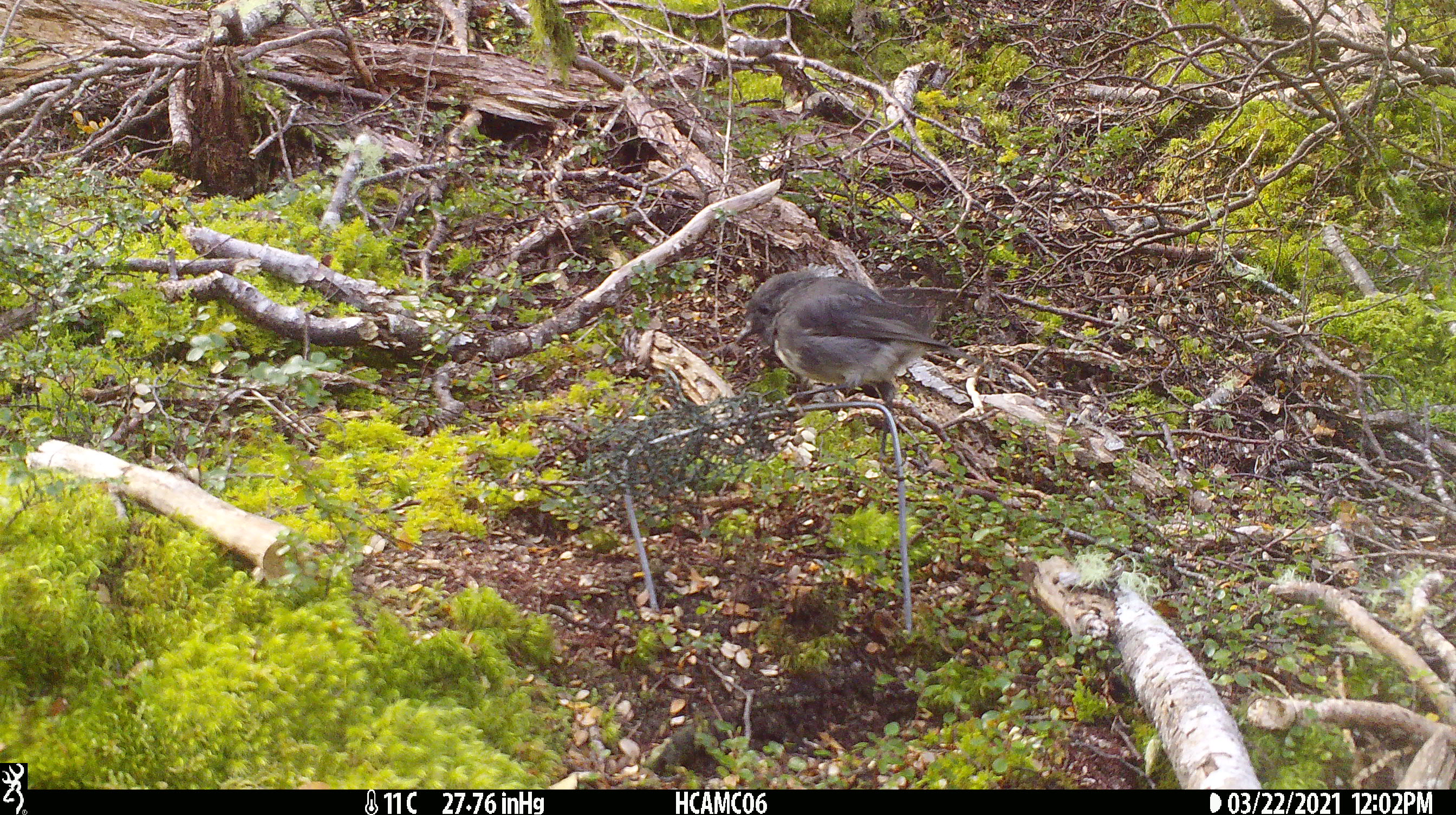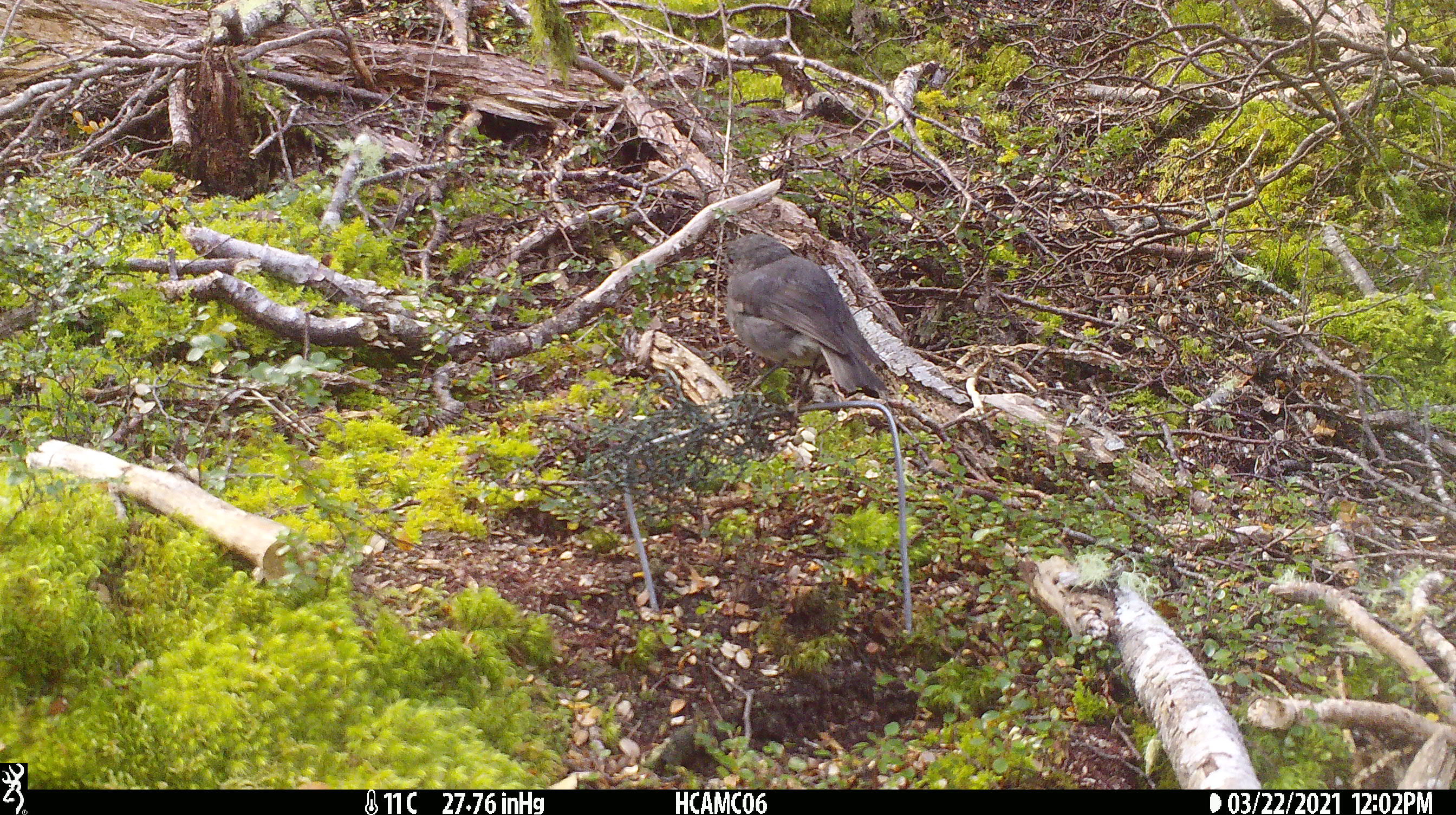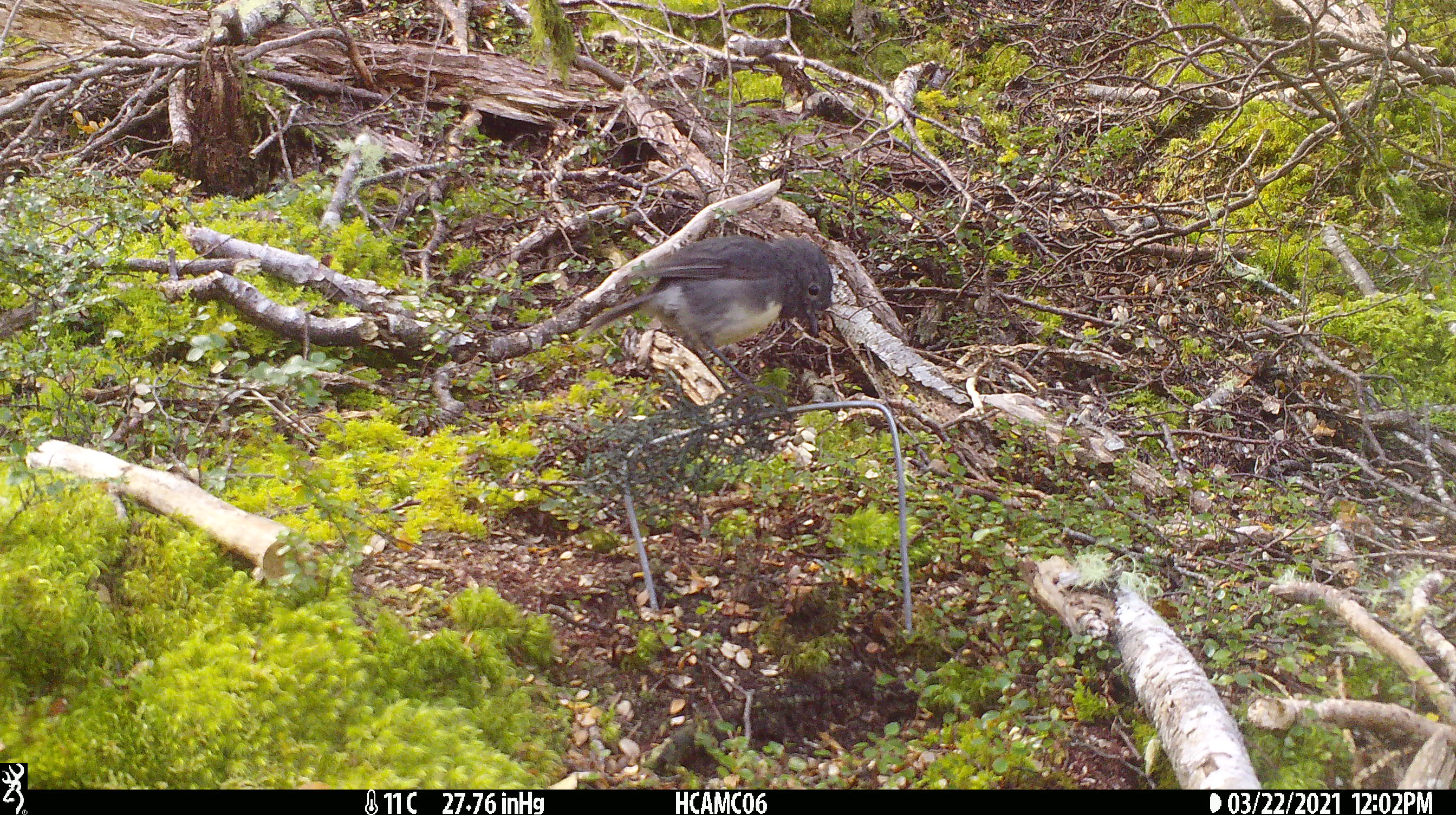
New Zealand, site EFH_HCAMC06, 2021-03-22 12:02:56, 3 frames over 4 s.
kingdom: Animalia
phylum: Chordata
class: Aves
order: Passeriformes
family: Petroicidae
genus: Petroica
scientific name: Petroica australis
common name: new zealand robin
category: robin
Robin (new zealand robin) (Petroica australis).